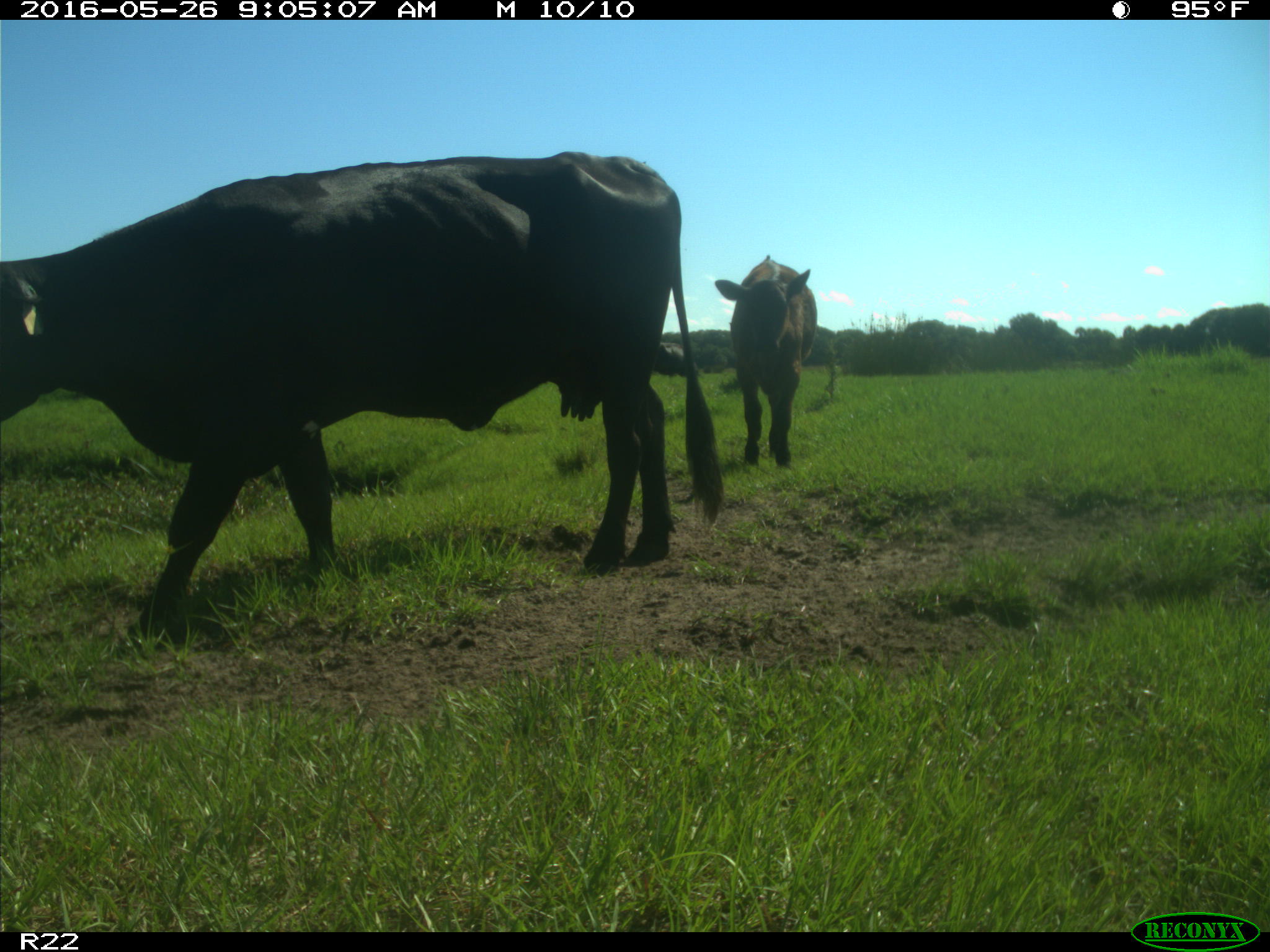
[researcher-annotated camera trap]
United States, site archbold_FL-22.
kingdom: Animalia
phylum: Chordata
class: Mammalia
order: Artiodactyla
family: Bovidae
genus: Bos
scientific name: Bos taurus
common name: domestic cow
Bos taurus (domestic cow).